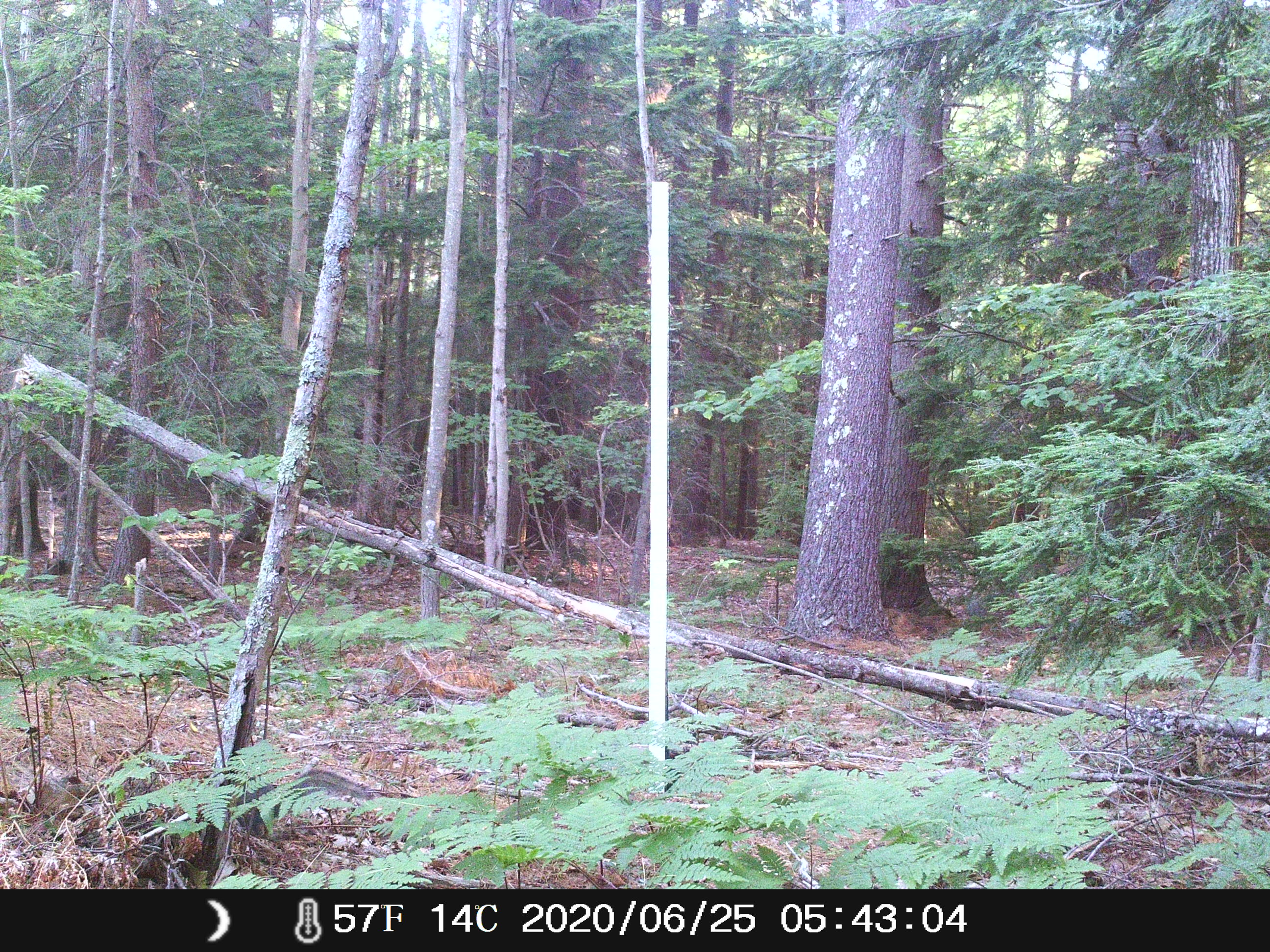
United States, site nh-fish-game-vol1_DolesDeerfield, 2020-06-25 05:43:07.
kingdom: Animalia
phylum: Chordata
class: Mammalia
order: Rodentia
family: Sciuridae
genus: Sciurus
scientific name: Sciurus carolinensis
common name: gray squirrel